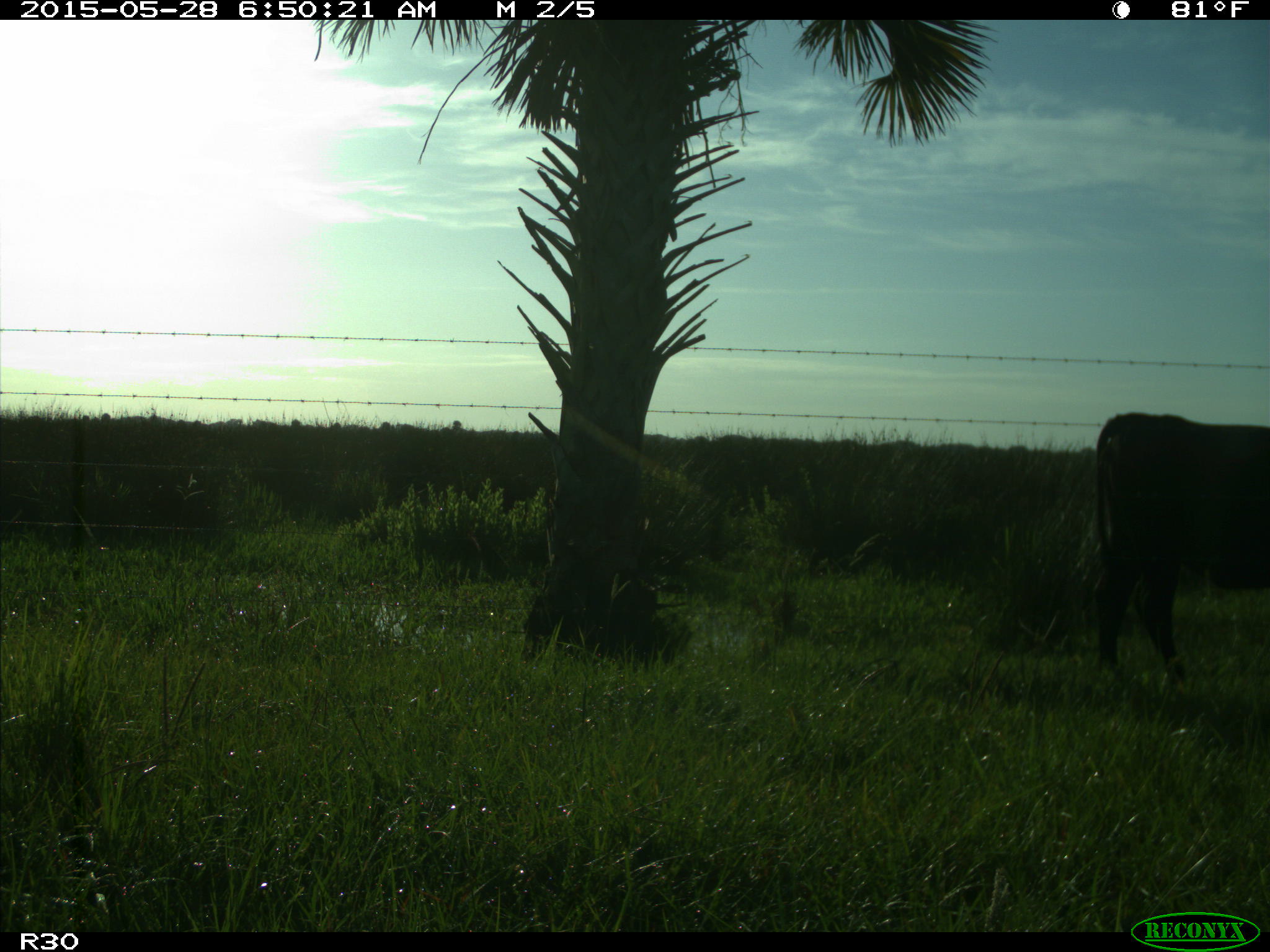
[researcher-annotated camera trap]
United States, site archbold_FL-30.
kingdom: Animalia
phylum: Chordata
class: Mammalia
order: Artiodactyla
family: Bovidae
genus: Bos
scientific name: Bos taurus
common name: domestic cow